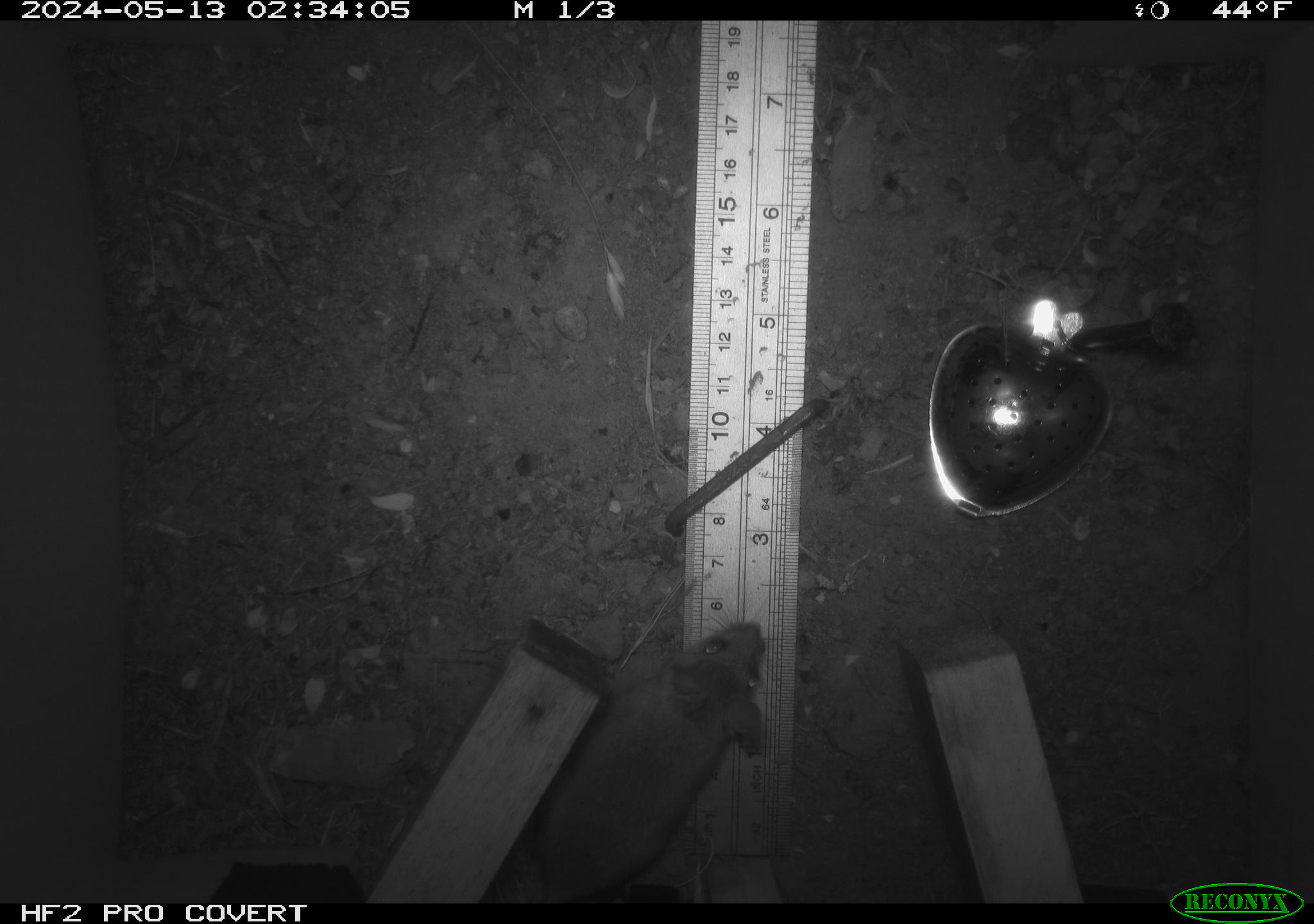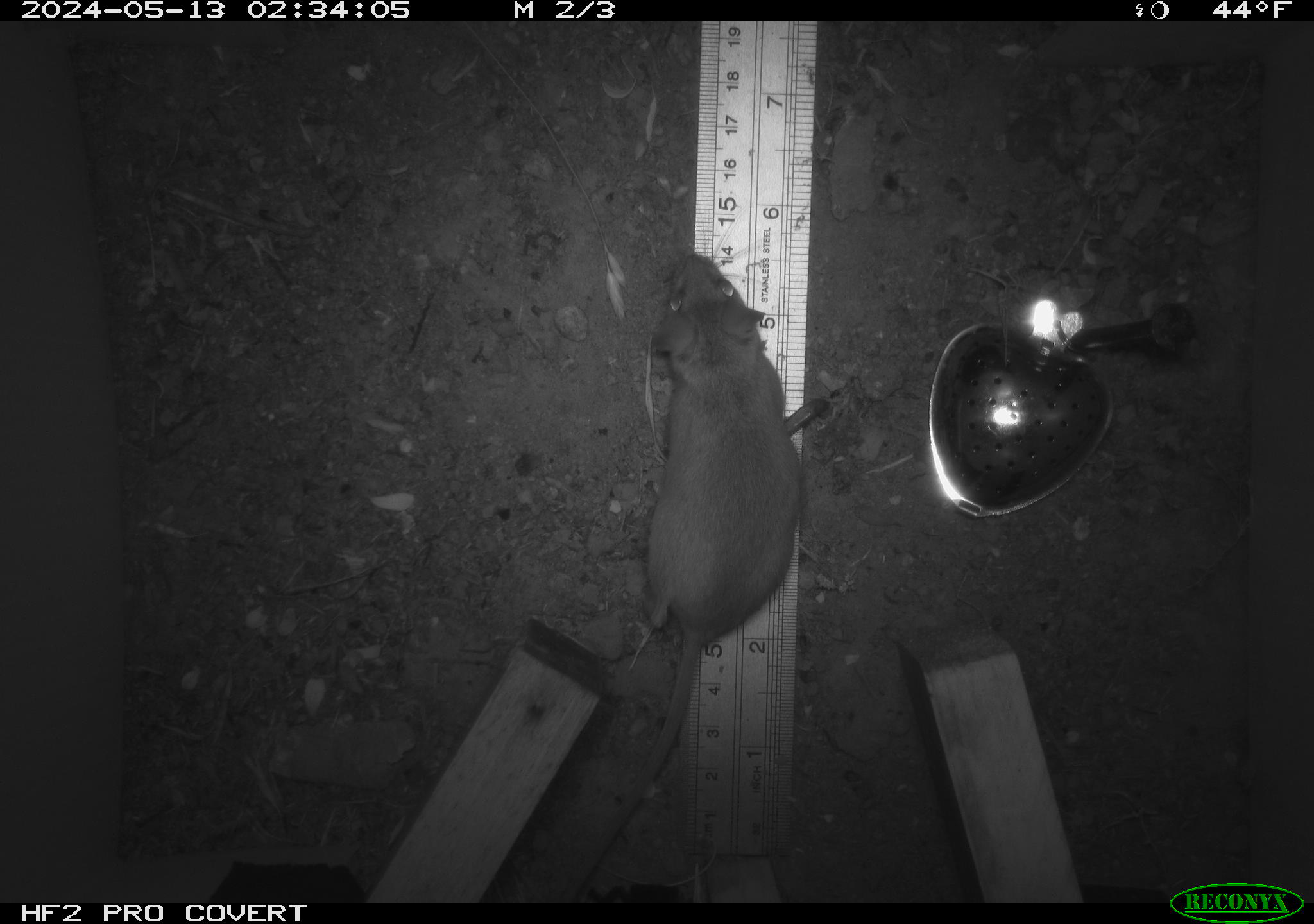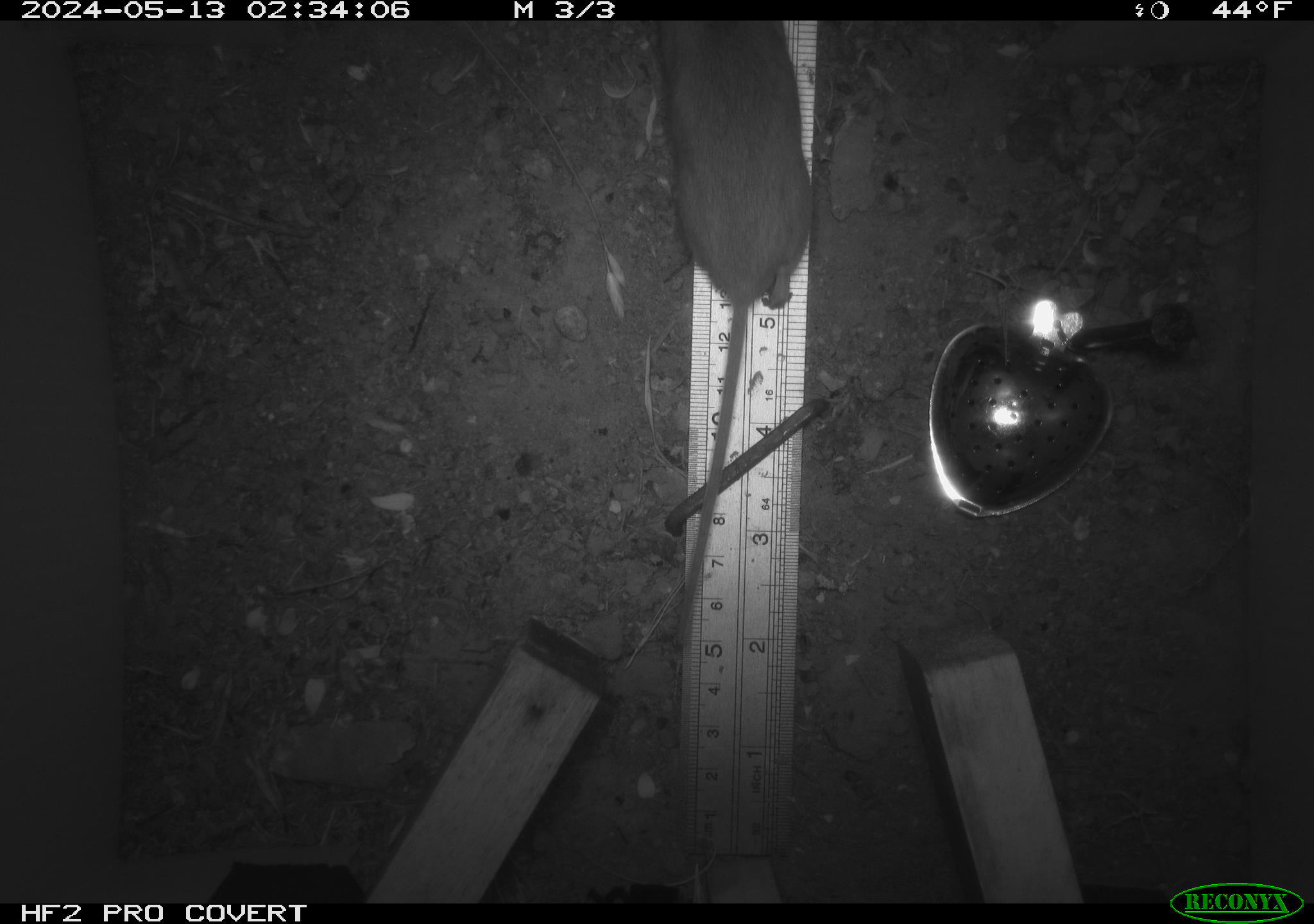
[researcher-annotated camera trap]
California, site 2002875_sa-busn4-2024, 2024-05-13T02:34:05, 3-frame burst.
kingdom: Animalia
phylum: Chordata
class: Mammalia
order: Rodentia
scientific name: Rodentia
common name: rodent